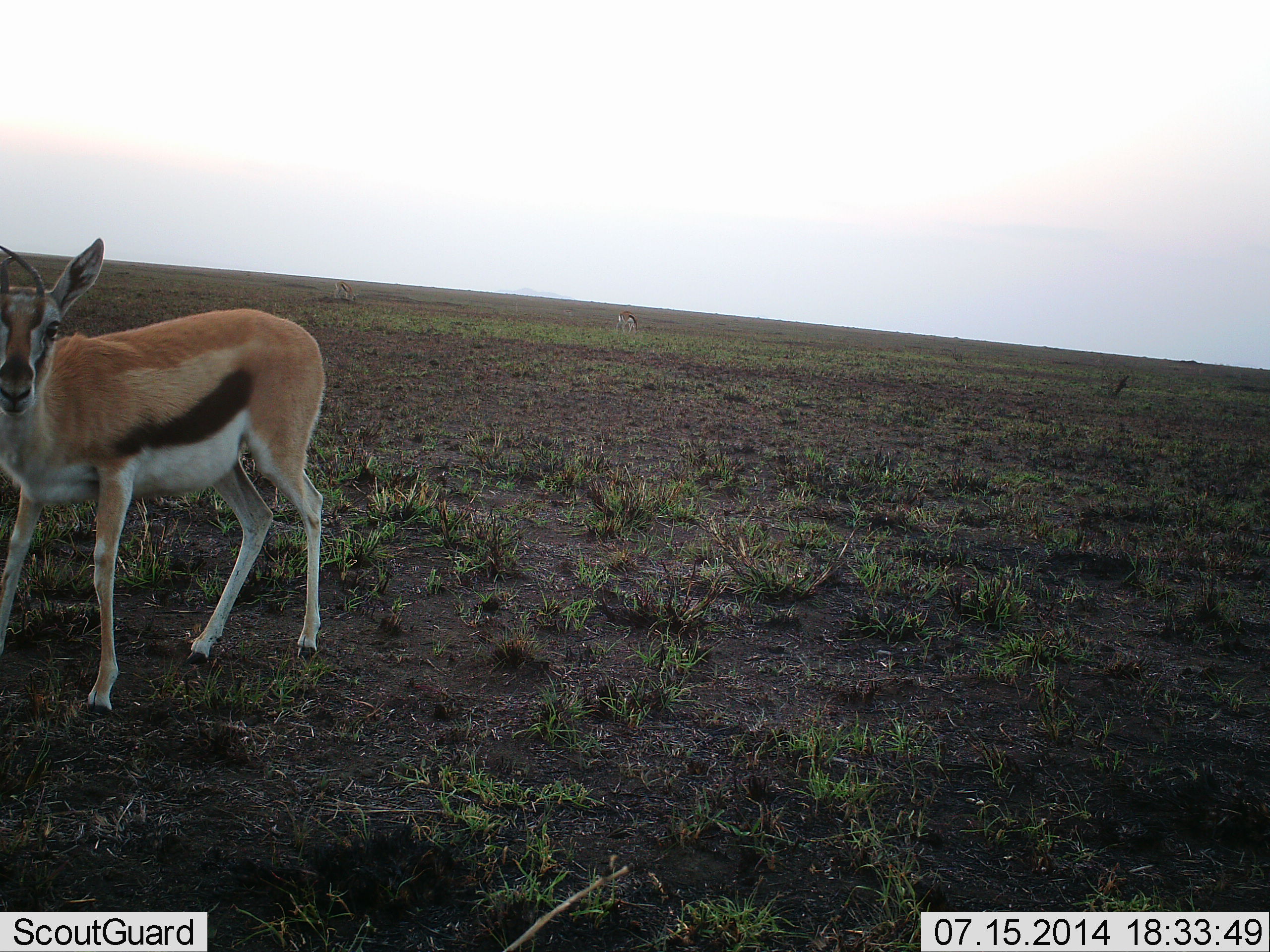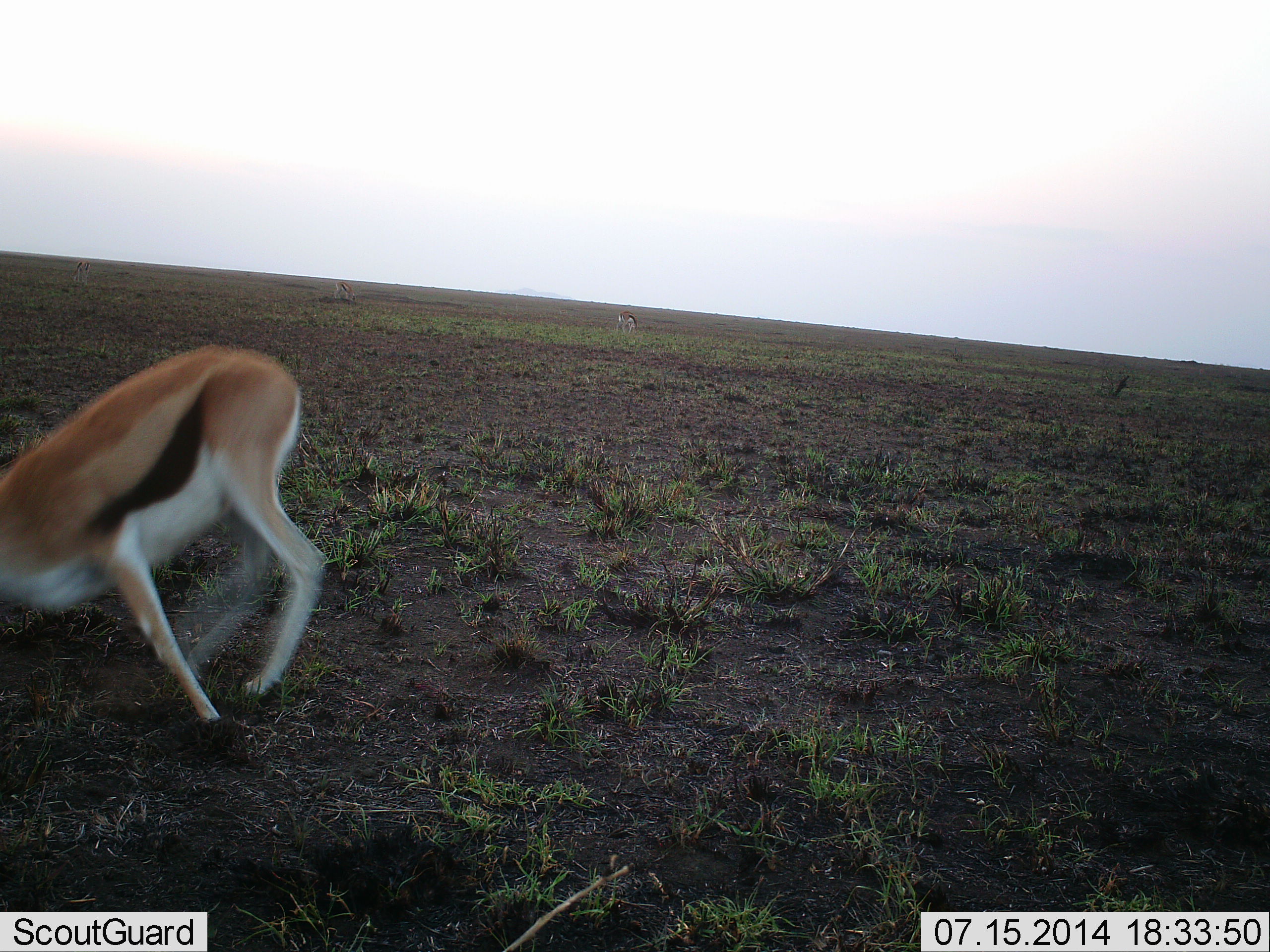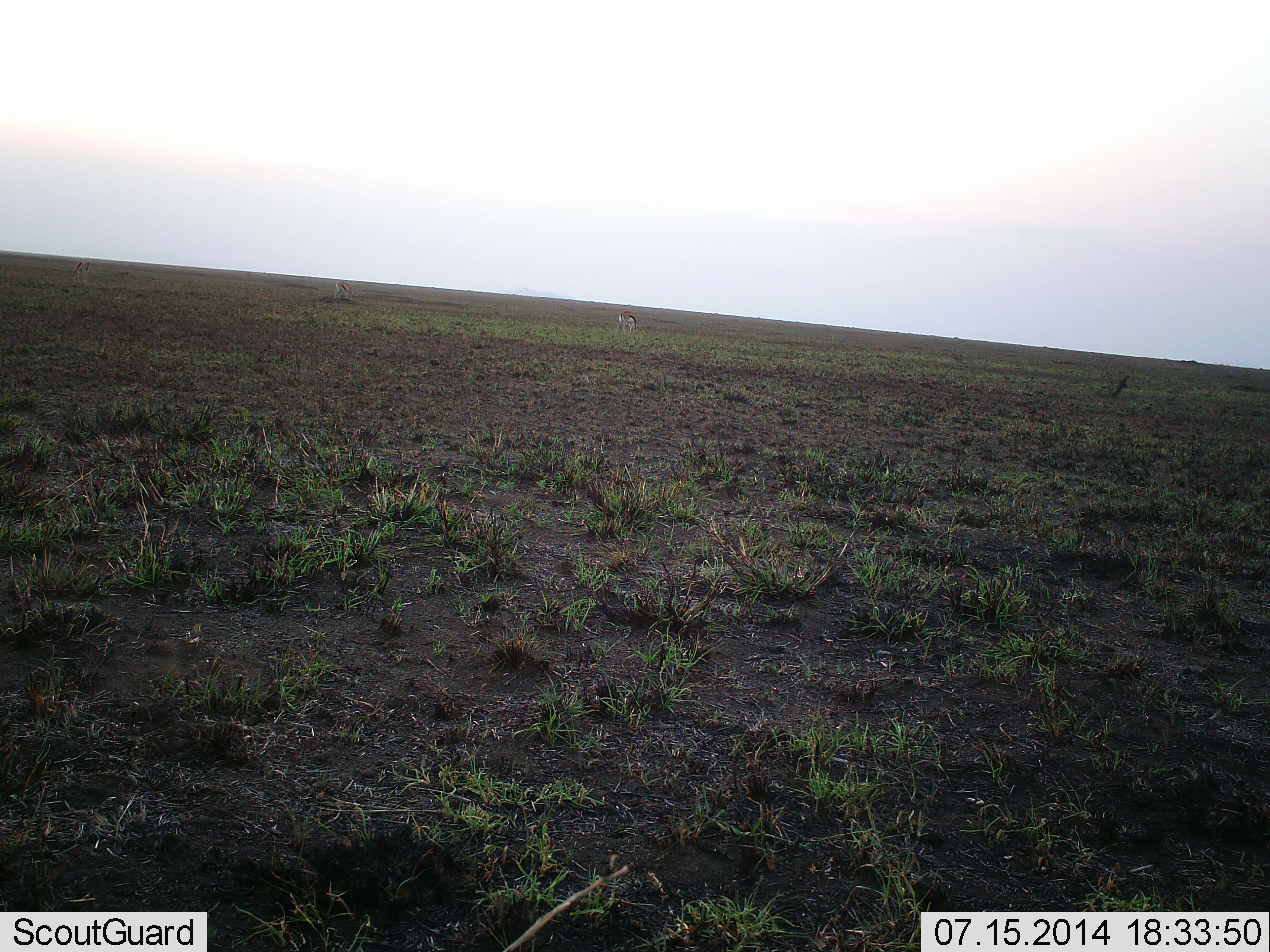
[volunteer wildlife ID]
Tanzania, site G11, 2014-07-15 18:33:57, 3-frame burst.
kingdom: Animalia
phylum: Chordata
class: Mammalia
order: Artiodactyla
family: Bovidae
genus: Eudorcas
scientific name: Eudorcas thomsonii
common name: thomson's gazelle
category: gazellethomsons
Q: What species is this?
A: Gazellethomsons (thomson's gazelle) (Eudorcas thomsonii).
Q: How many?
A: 1.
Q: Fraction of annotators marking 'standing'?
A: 20%.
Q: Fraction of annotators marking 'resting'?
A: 0%.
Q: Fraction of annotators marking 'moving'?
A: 80%.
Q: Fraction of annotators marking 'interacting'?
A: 10%.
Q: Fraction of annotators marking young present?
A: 0%.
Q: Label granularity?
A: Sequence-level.